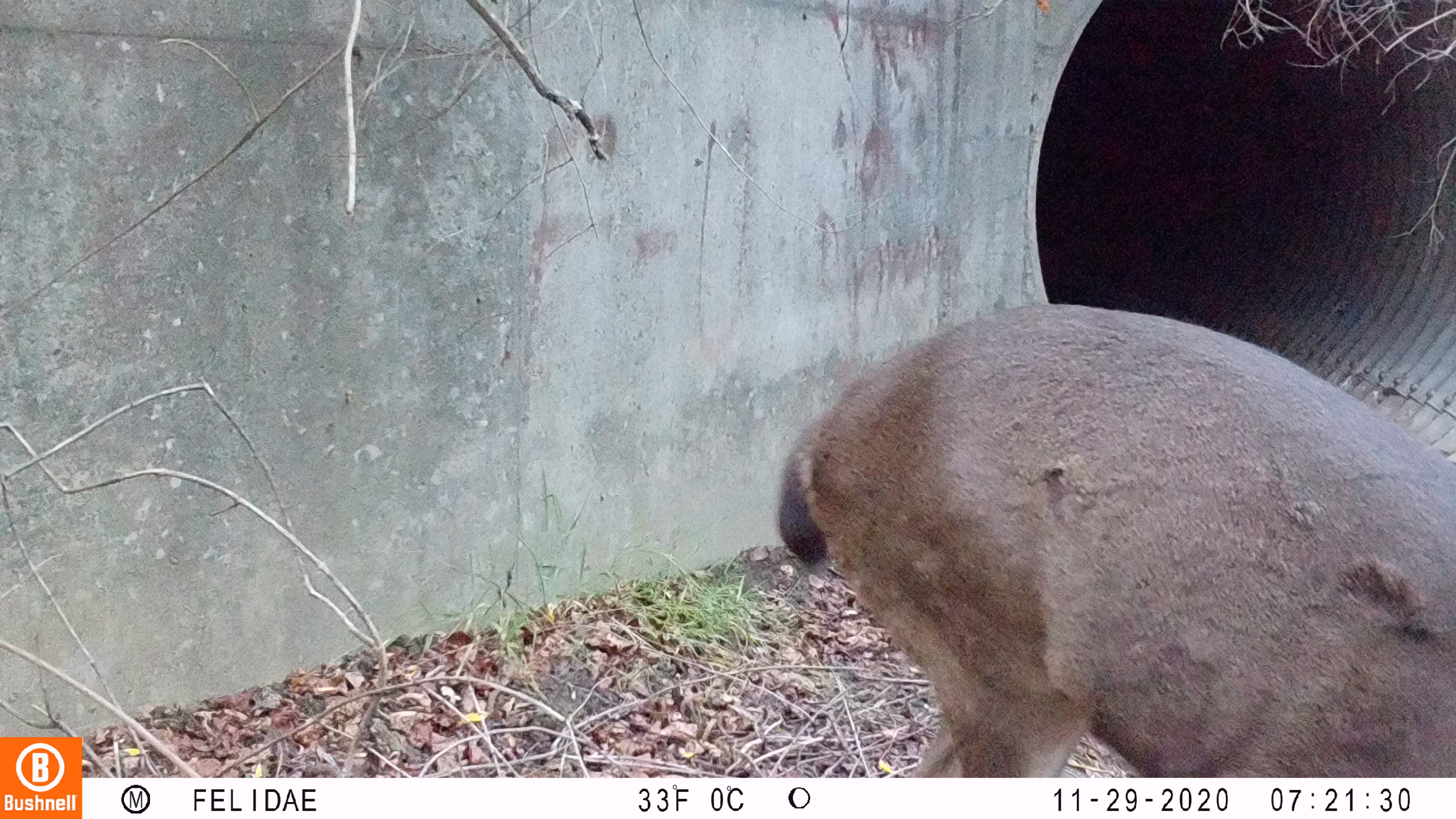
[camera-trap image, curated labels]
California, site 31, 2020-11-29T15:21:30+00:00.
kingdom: Animalia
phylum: Chordata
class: Mammalia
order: Artiodactyla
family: Cervidae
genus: Odocoileus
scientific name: Odocoileus hemionus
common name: mule deer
Mule deer (Odocoileus hemionus).